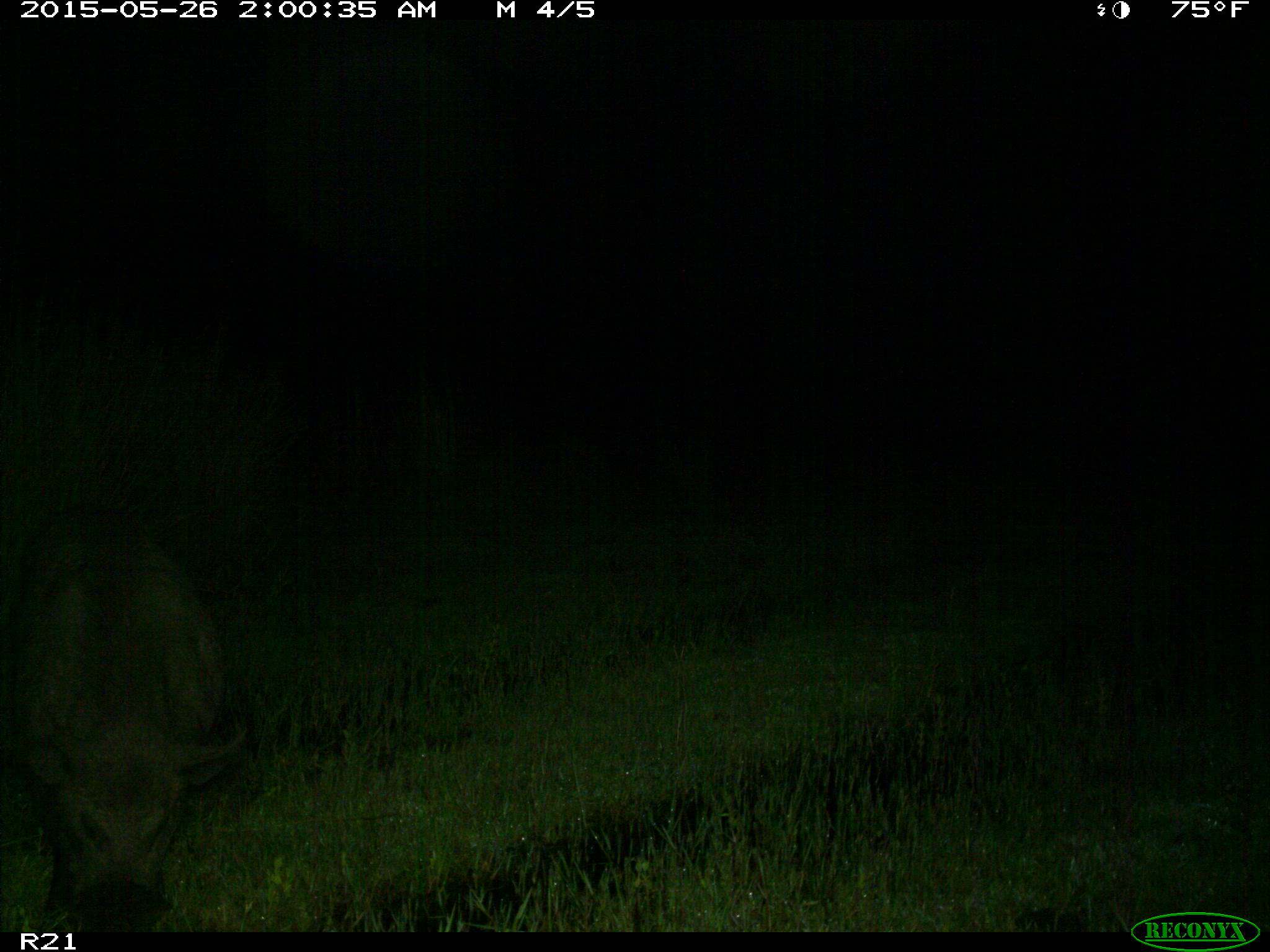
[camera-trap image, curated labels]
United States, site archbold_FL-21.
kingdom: Animalia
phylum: Chordata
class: Mammalia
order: Artiodactyla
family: Suidae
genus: Sus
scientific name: Sus scrofa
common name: wild boar